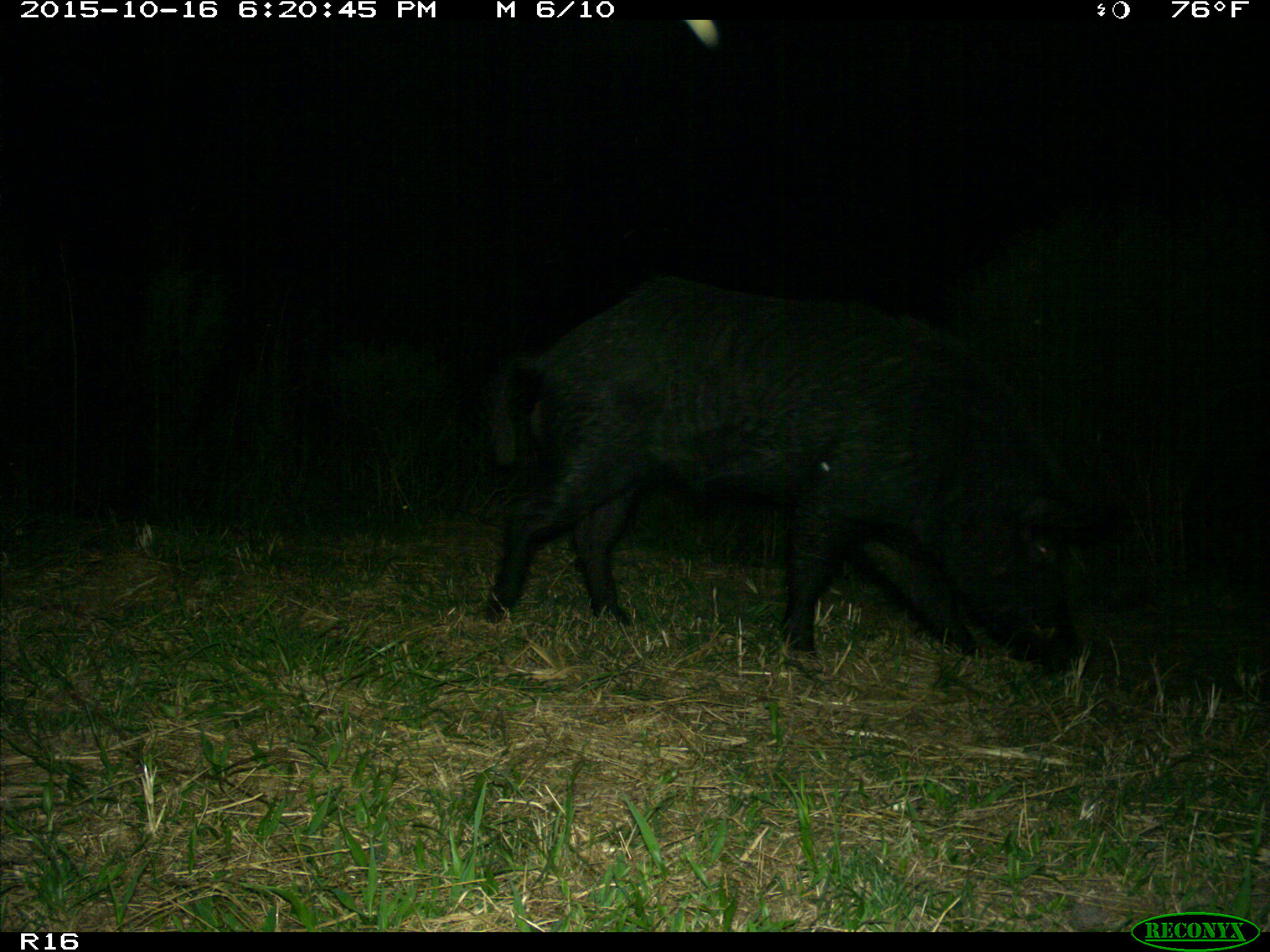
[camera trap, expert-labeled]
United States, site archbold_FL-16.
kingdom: Animalia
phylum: Chordata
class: Mammalia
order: Artiodactyla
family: Suidae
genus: Sus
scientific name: Sus scrofa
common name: wild boar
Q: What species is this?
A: Sus scrofa (wild boar).